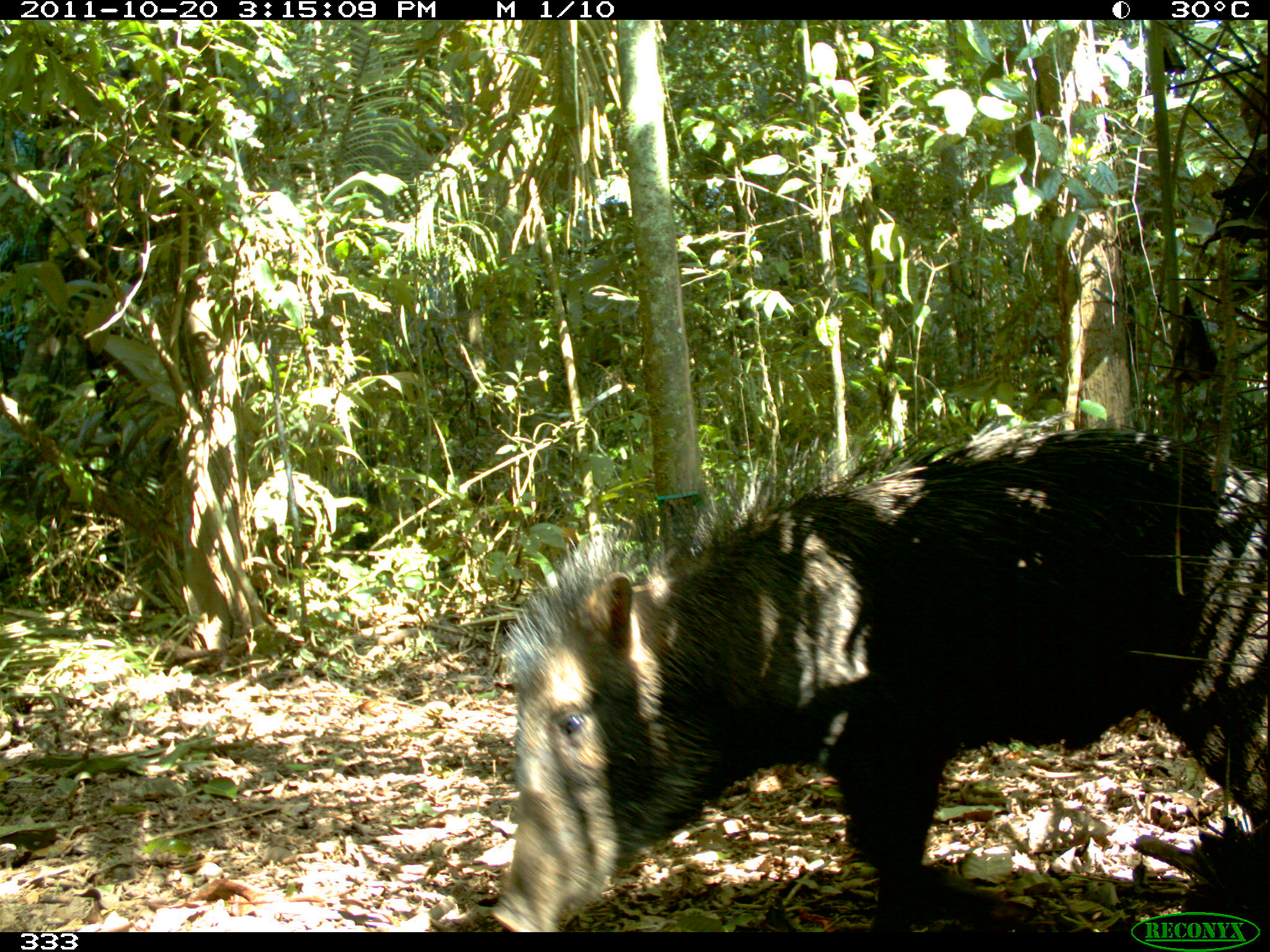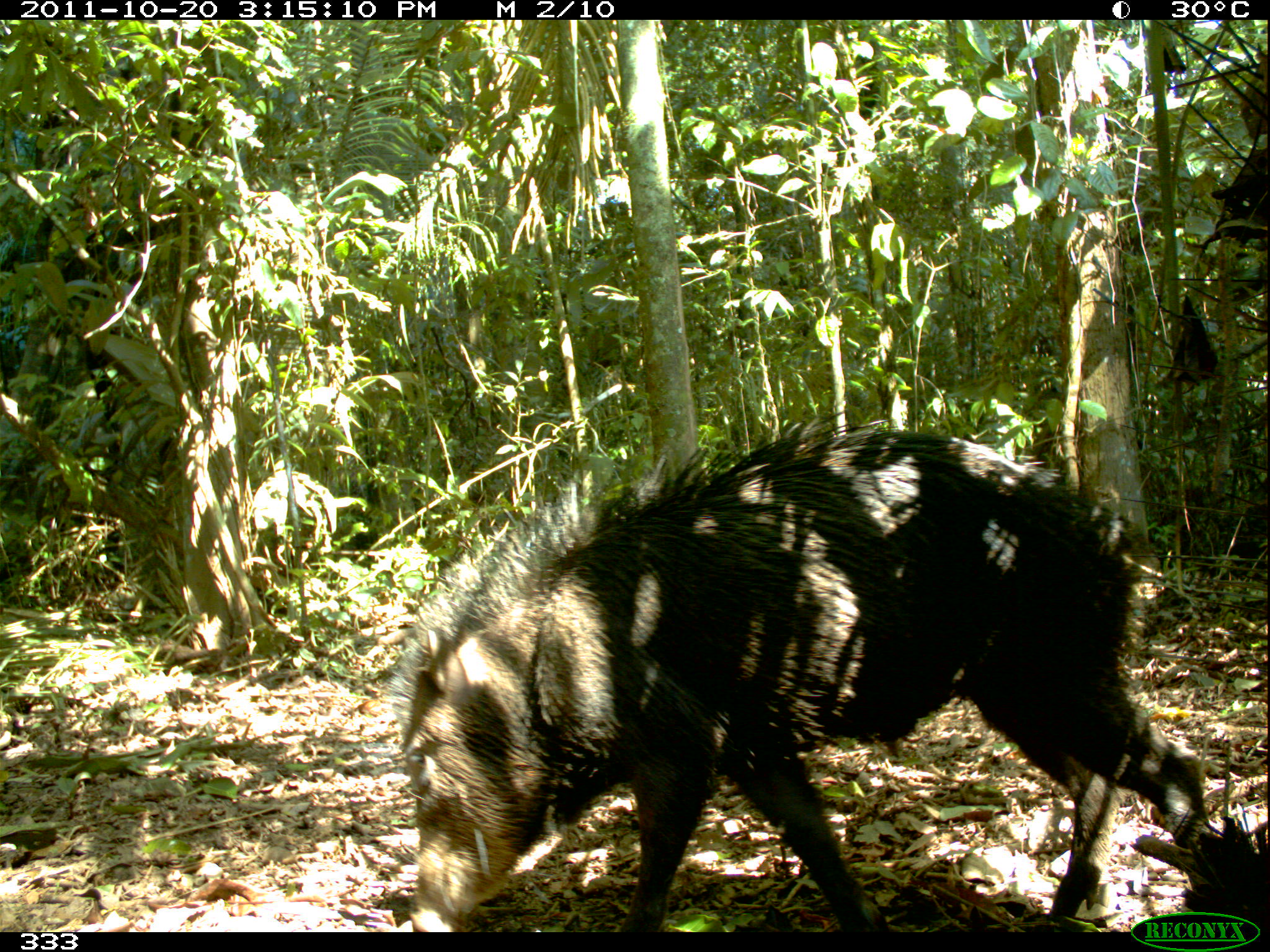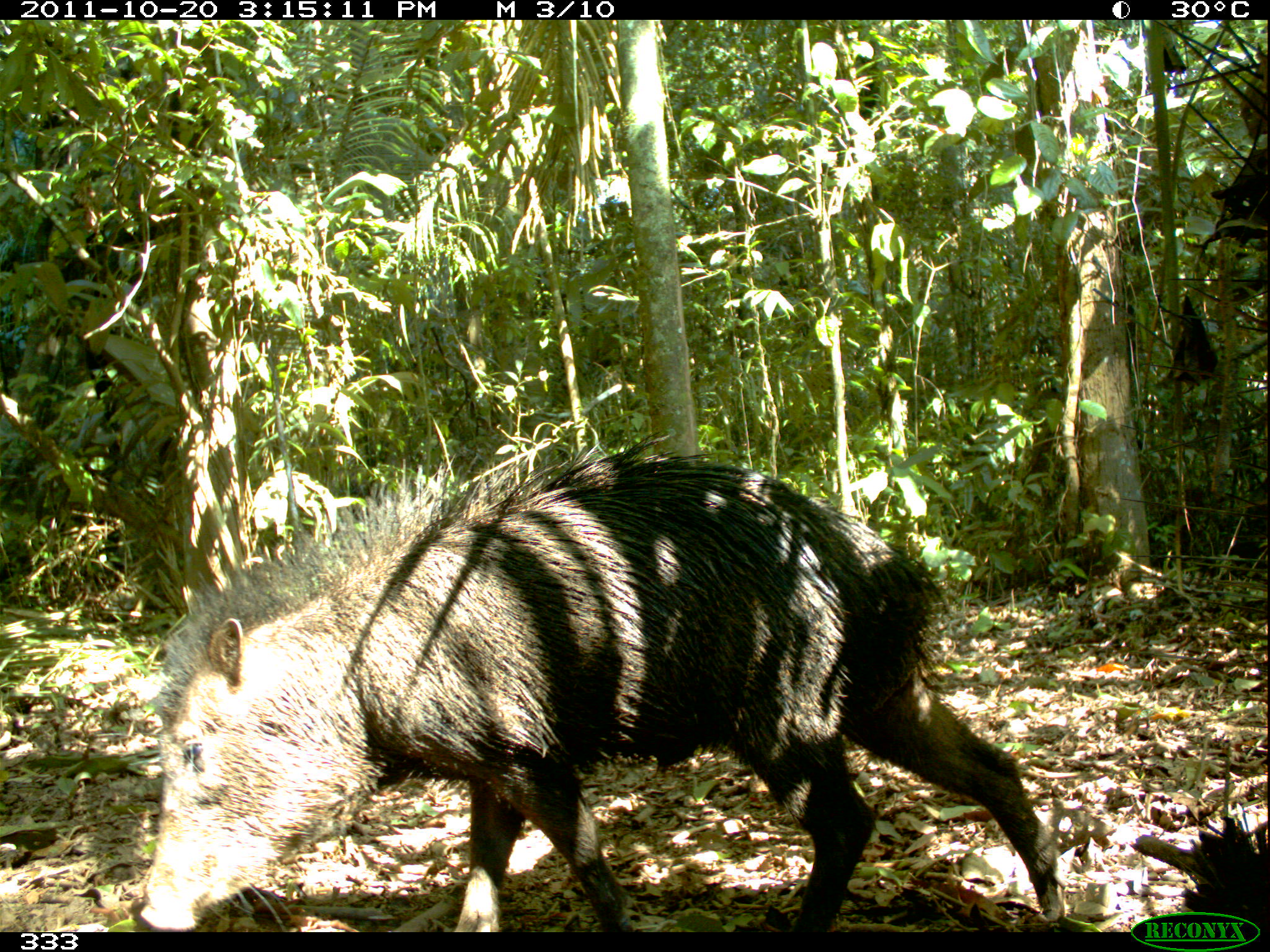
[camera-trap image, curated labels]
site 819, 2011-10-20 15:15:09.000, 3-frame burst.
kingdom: Animalia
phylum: Chordata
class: Mammalia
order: Artiodactyla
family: Tayassuidae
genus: Tayassu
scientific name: Tayassu pecari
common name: white-lipped peccary